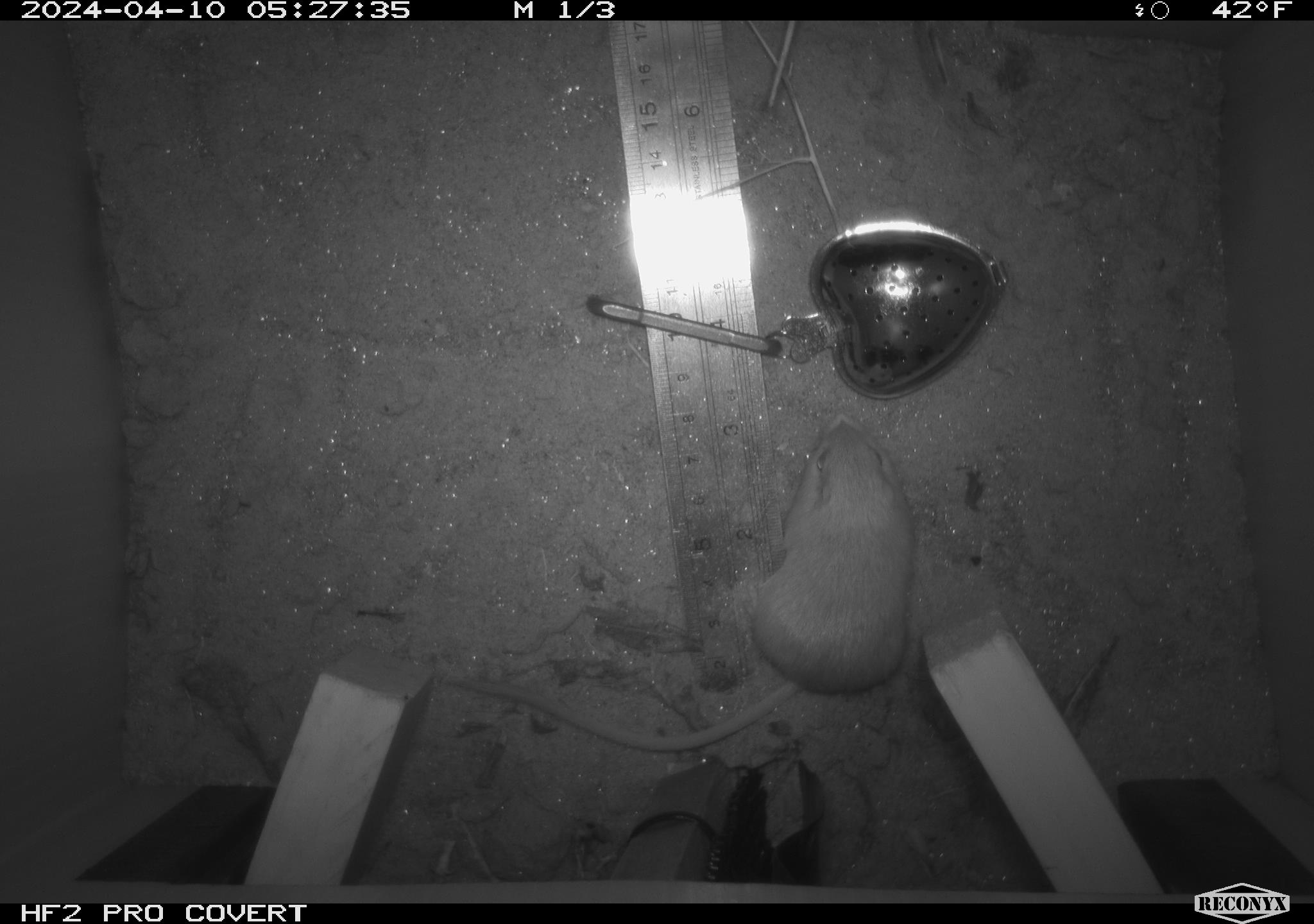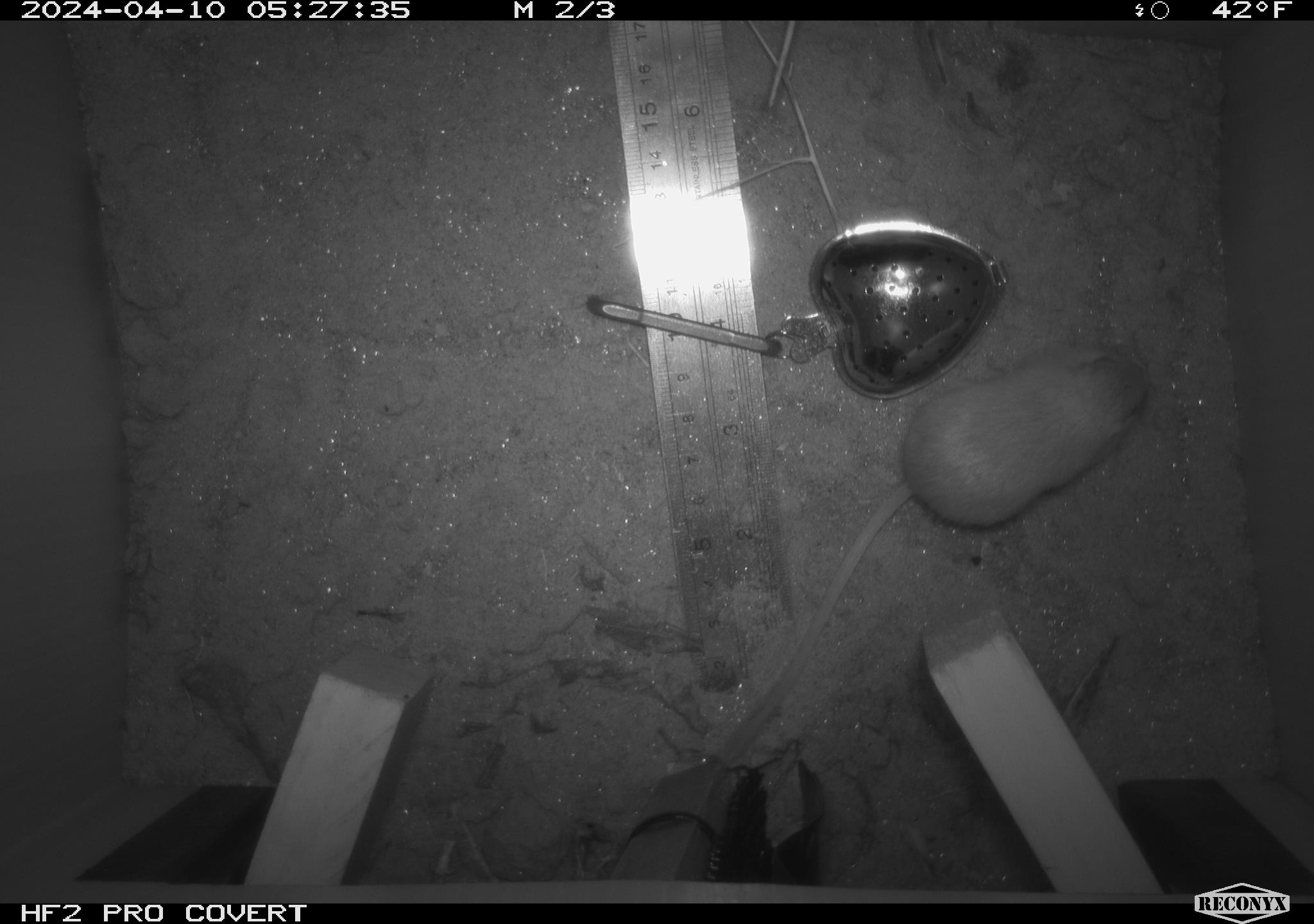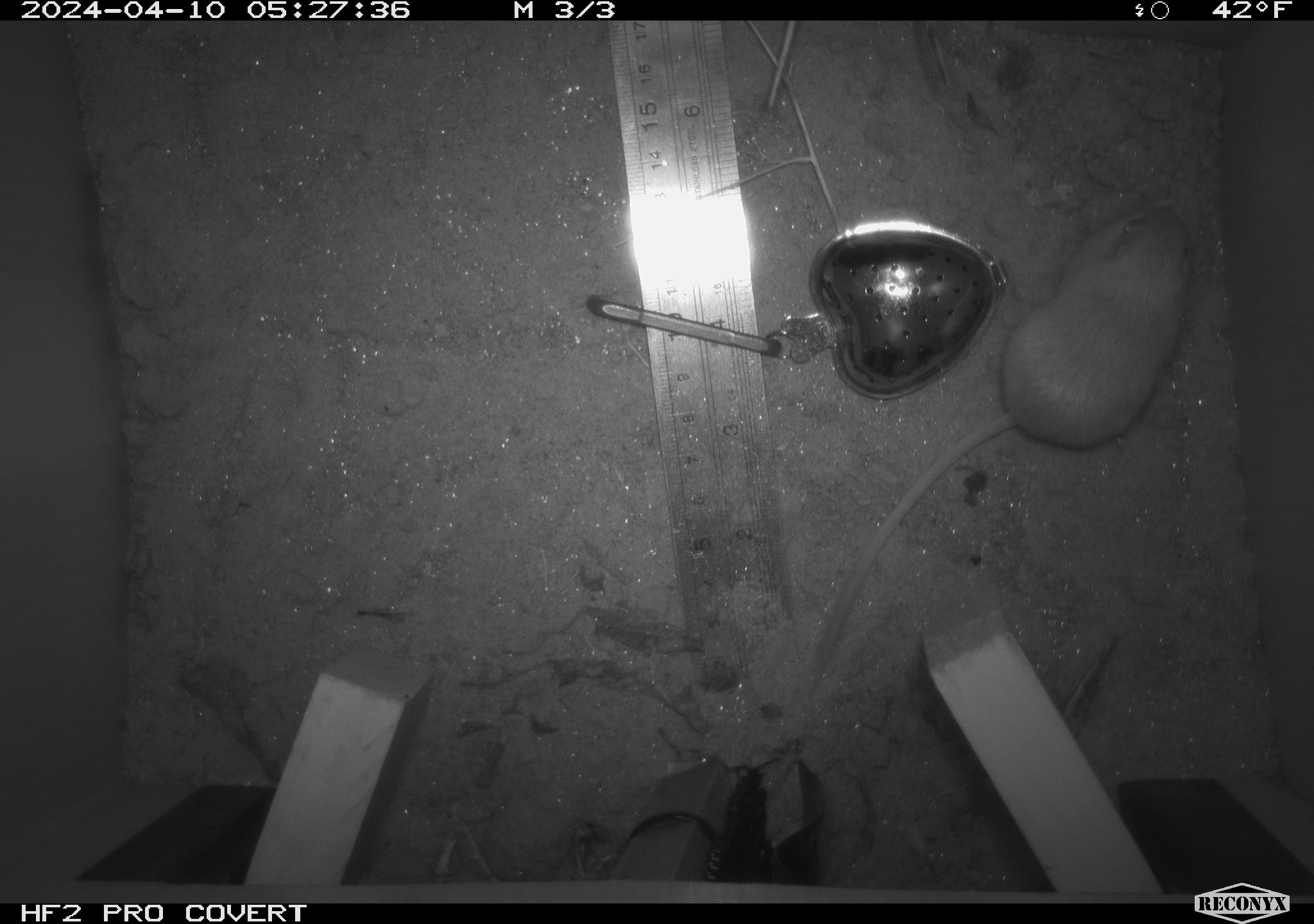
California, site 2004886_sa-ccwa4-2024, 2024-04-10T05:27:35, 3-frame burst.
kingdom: Animalia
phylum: Chordata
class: Mammalia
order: Rodentia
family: Heteromyidae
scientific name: Heteromyidae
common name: kangaroo rats and pocket mice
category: heteromyidae family